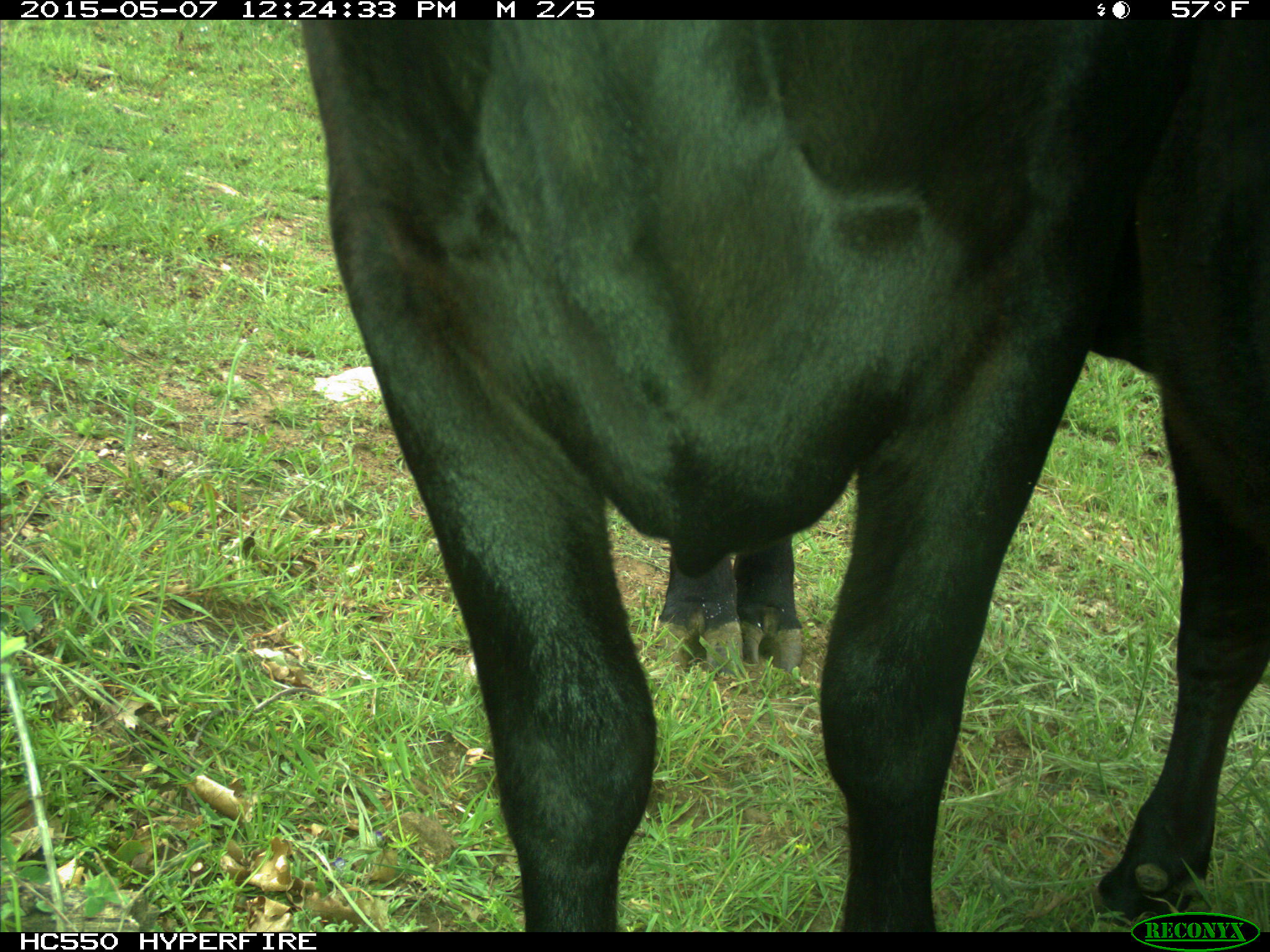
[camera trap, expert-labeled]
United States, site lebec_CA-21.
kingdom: Animalia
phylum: Chordata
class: Mammalia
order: Artiodactyla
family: Bovidae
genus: Bos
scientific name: Bos taurus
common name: domestic cow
Bos taurus (domestic cow).